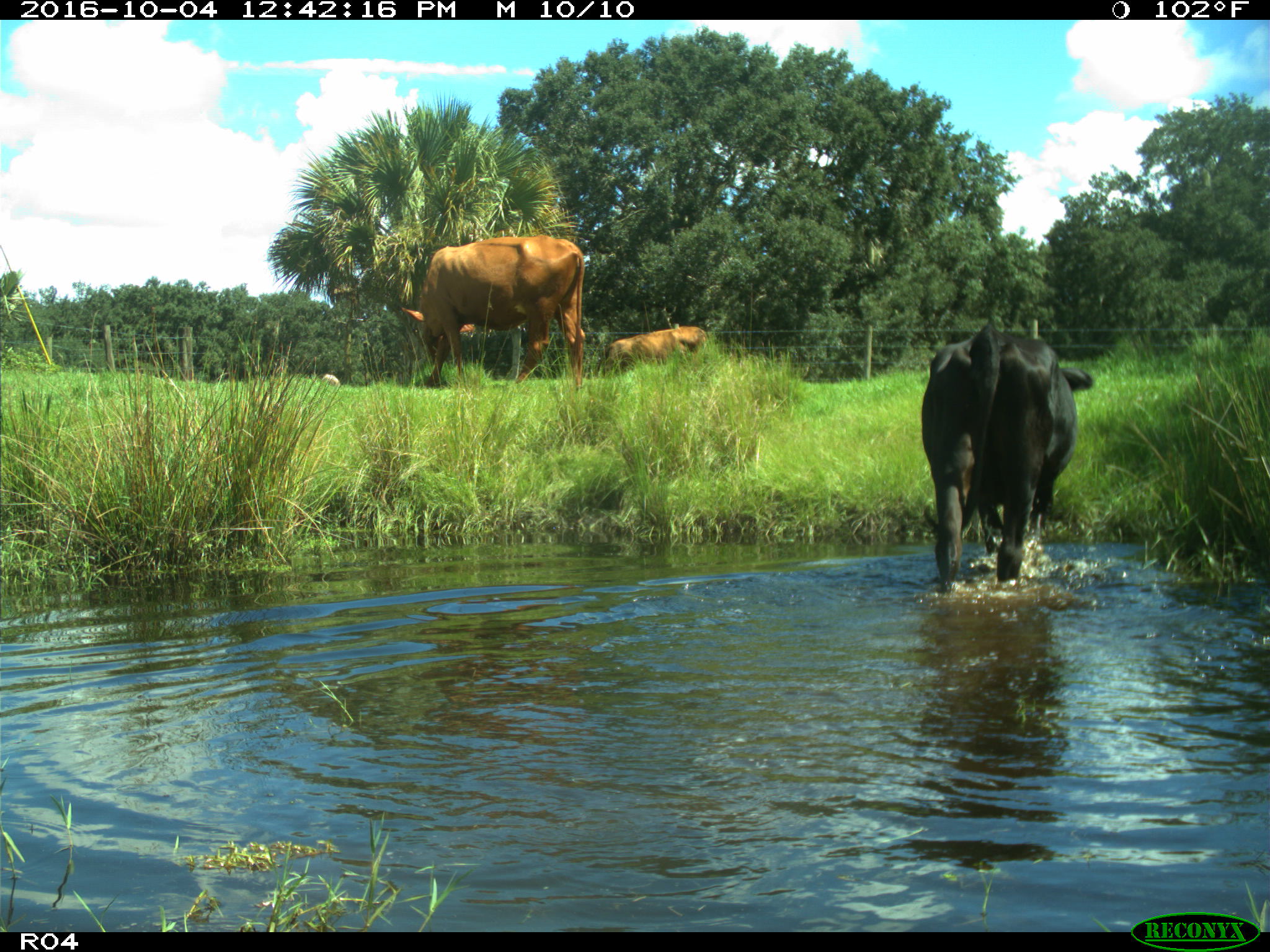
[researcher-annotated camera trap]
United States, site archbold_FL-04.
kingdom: Animalia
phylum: Chordata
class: Mammalia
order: Artiodactyla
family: Bovidae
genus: Bos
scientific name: Bos taurus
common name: domestic cow